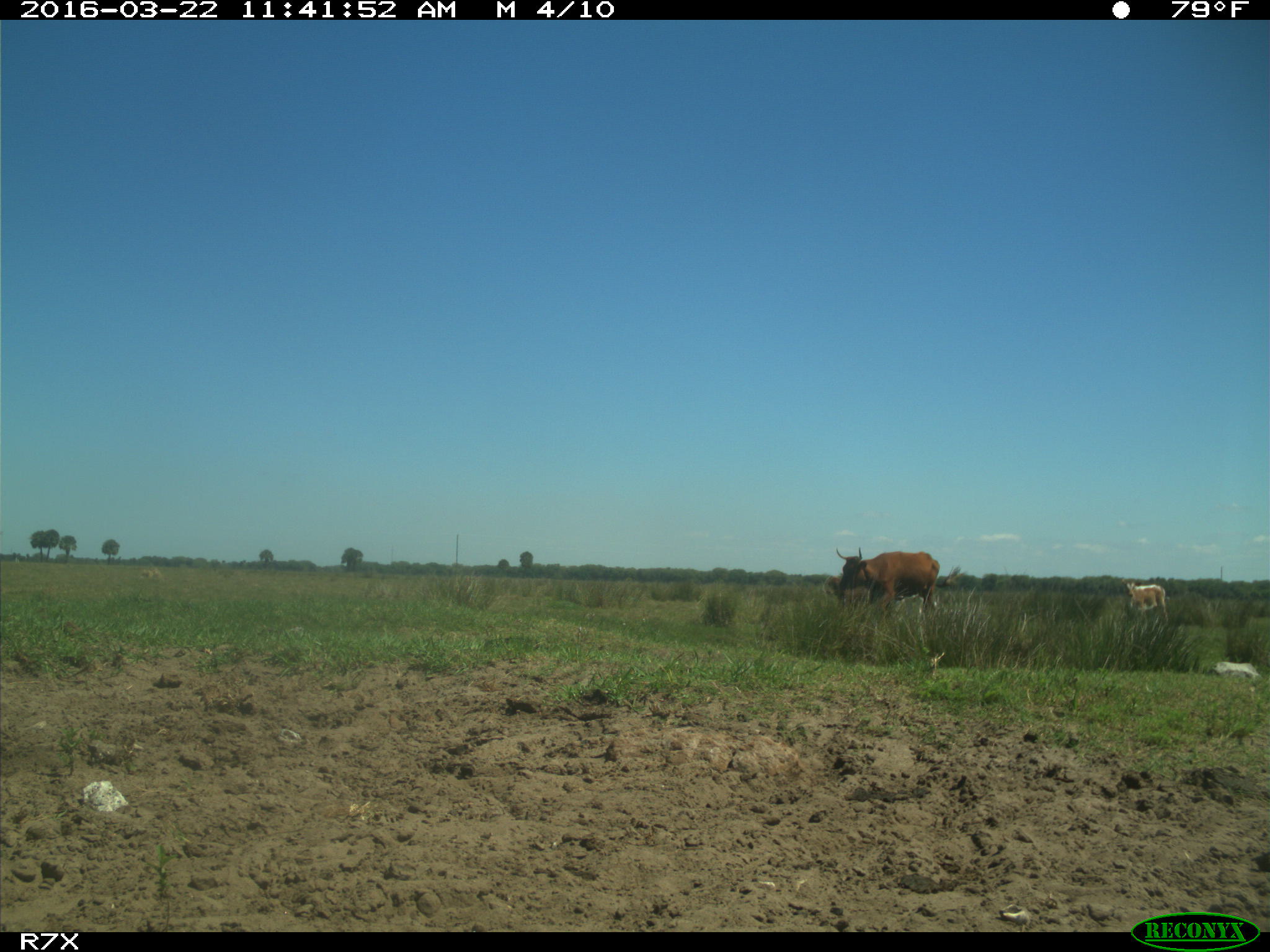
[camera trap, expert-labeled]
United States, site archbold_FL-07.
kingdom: Animalia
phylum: Chordata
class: Mammalia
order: Artiodactyla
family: Bovidae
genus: Bos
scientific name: Bos taurus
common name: domestic cow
Bos taurus (domestic cow).